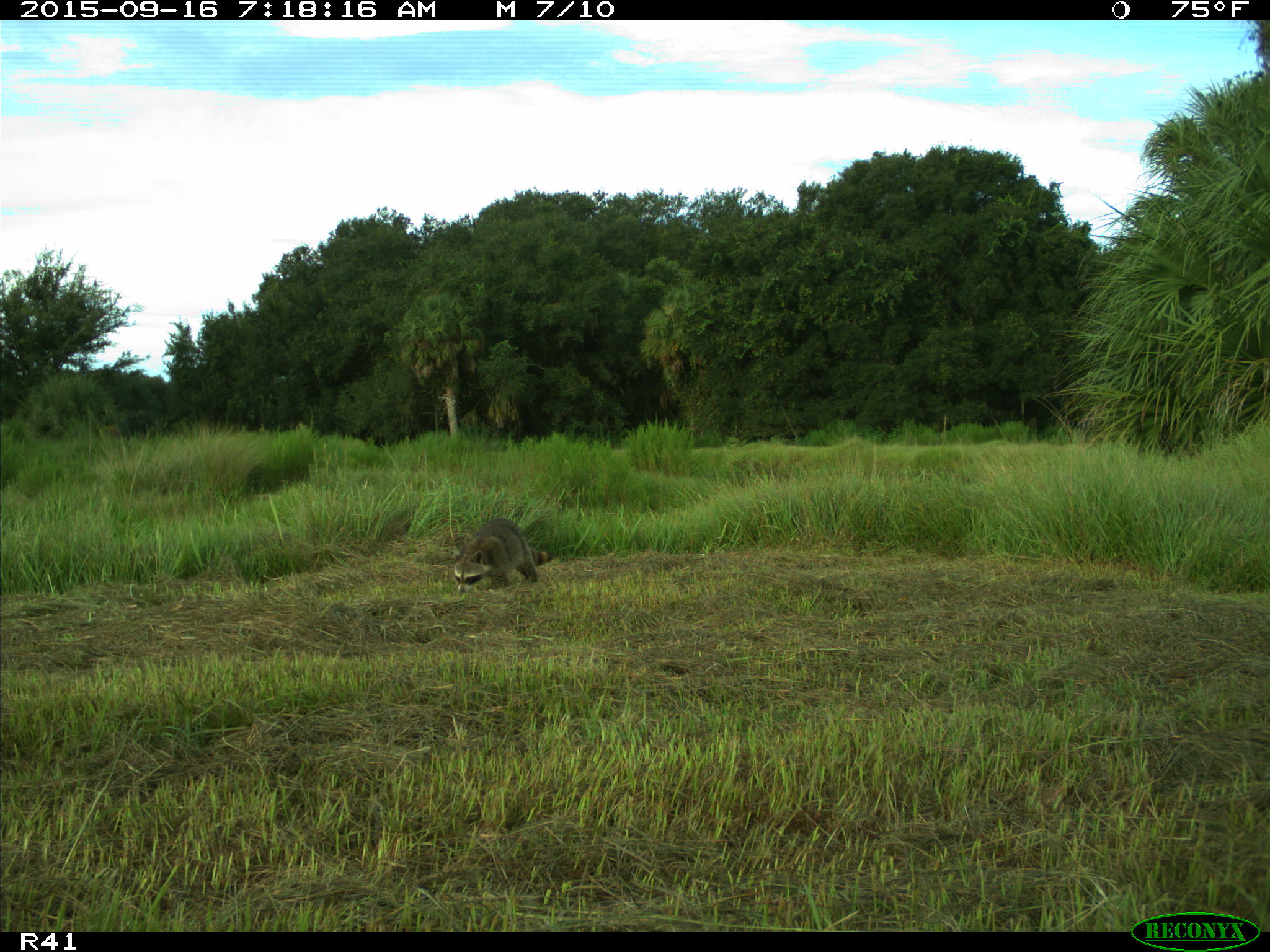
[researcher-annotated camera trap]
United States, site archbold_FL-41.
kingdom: Animalia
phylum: Chordata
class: Mammalia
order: Carnivora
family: Procyonidae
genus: Procyon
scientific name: Procyon lotor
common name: common raccoon